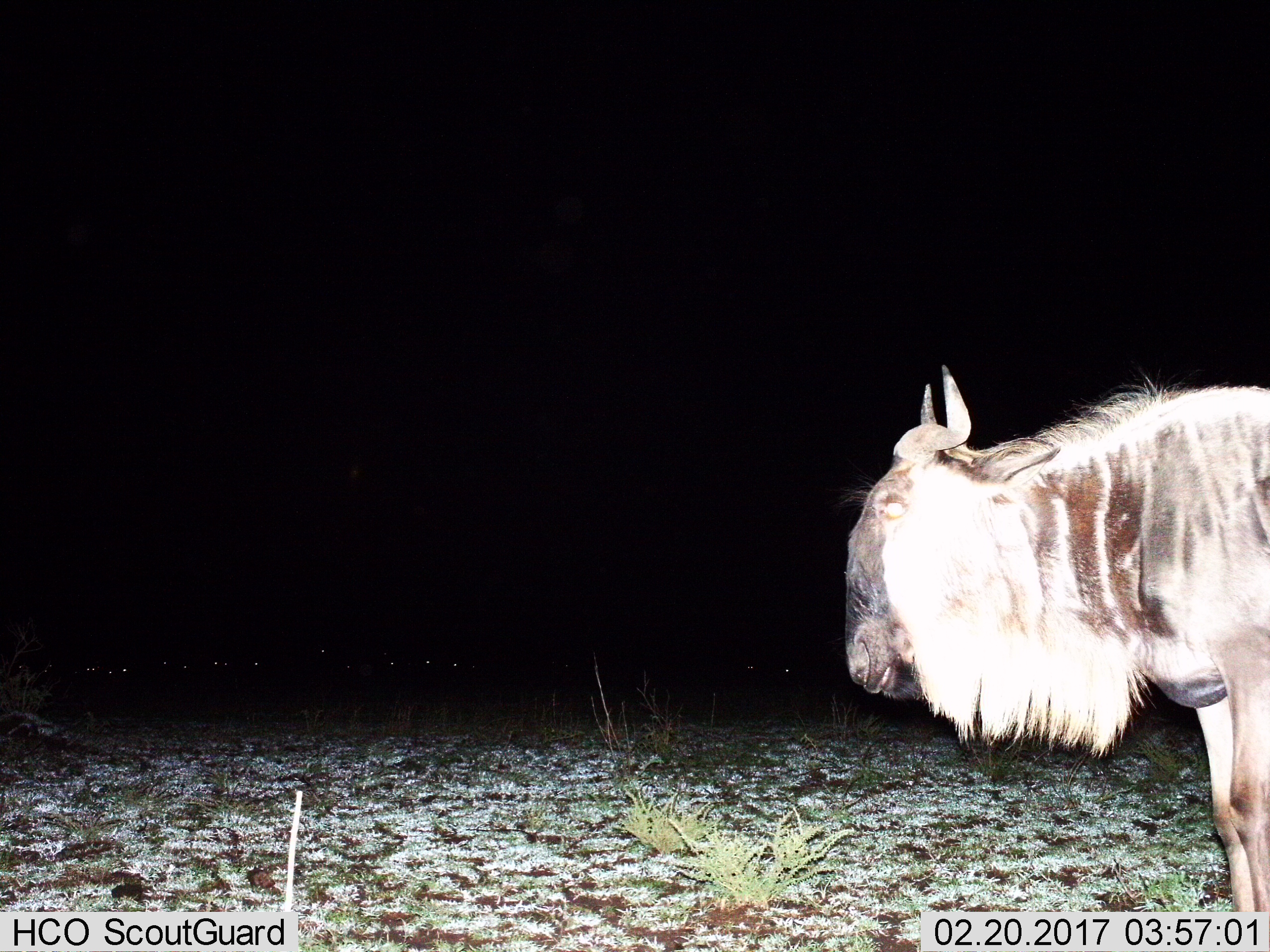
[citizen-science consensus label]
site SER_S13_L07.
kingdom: Animalia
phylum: Chordata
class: Mammalia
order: Artiodactyla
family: Bovidae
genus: Connochaetes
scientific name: Connochaetes taurinus taurinus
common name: blue wildebeest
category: wildebeestblue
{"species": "wildebeestblue (blue wildebeest) (Connochaetes taurinus taurinus)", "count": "1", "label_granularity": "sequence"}